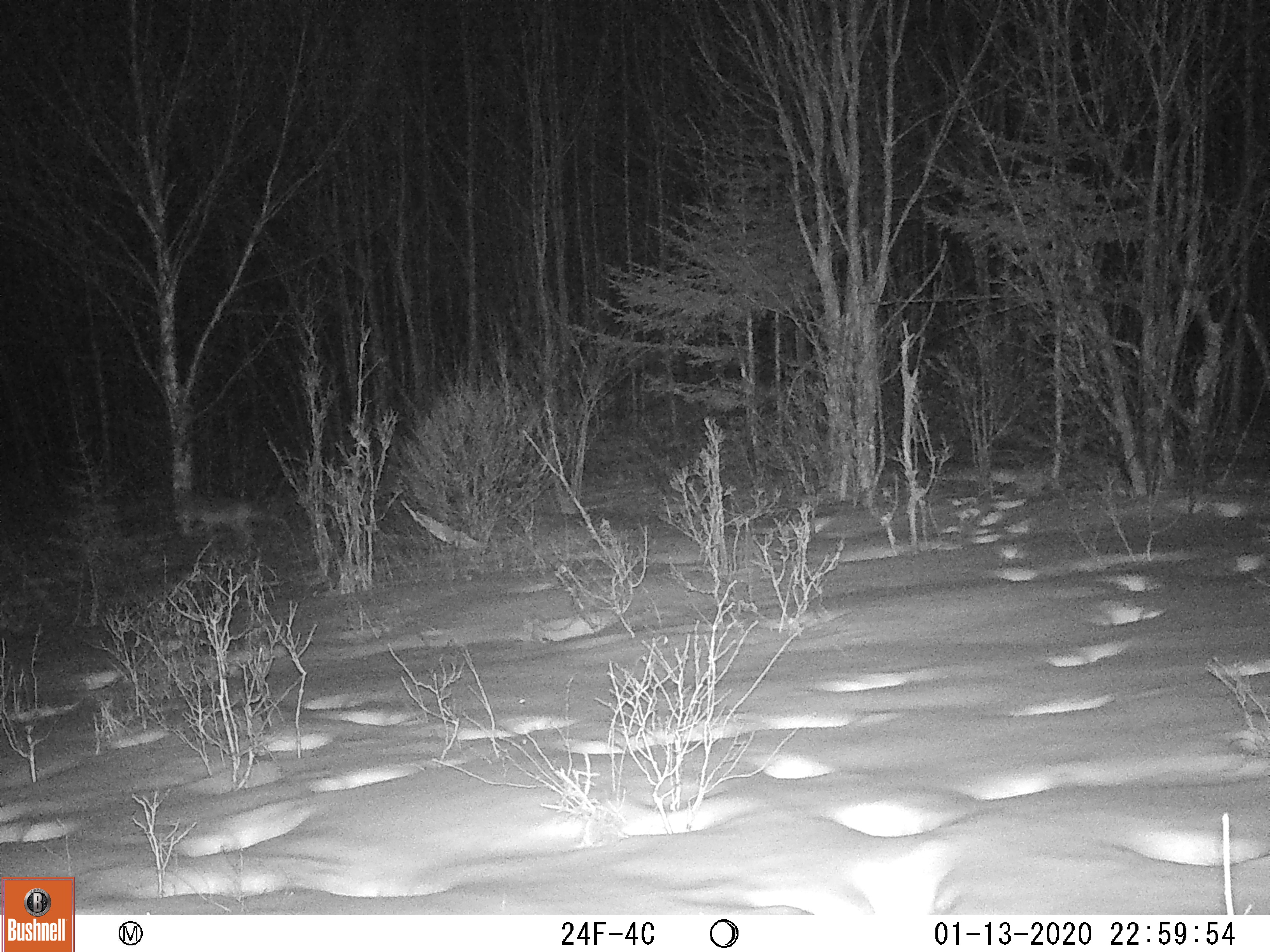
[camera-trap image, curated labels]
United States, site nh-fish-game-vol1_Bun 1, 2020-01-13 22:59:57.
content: unidentified animal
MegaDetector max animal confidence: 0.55